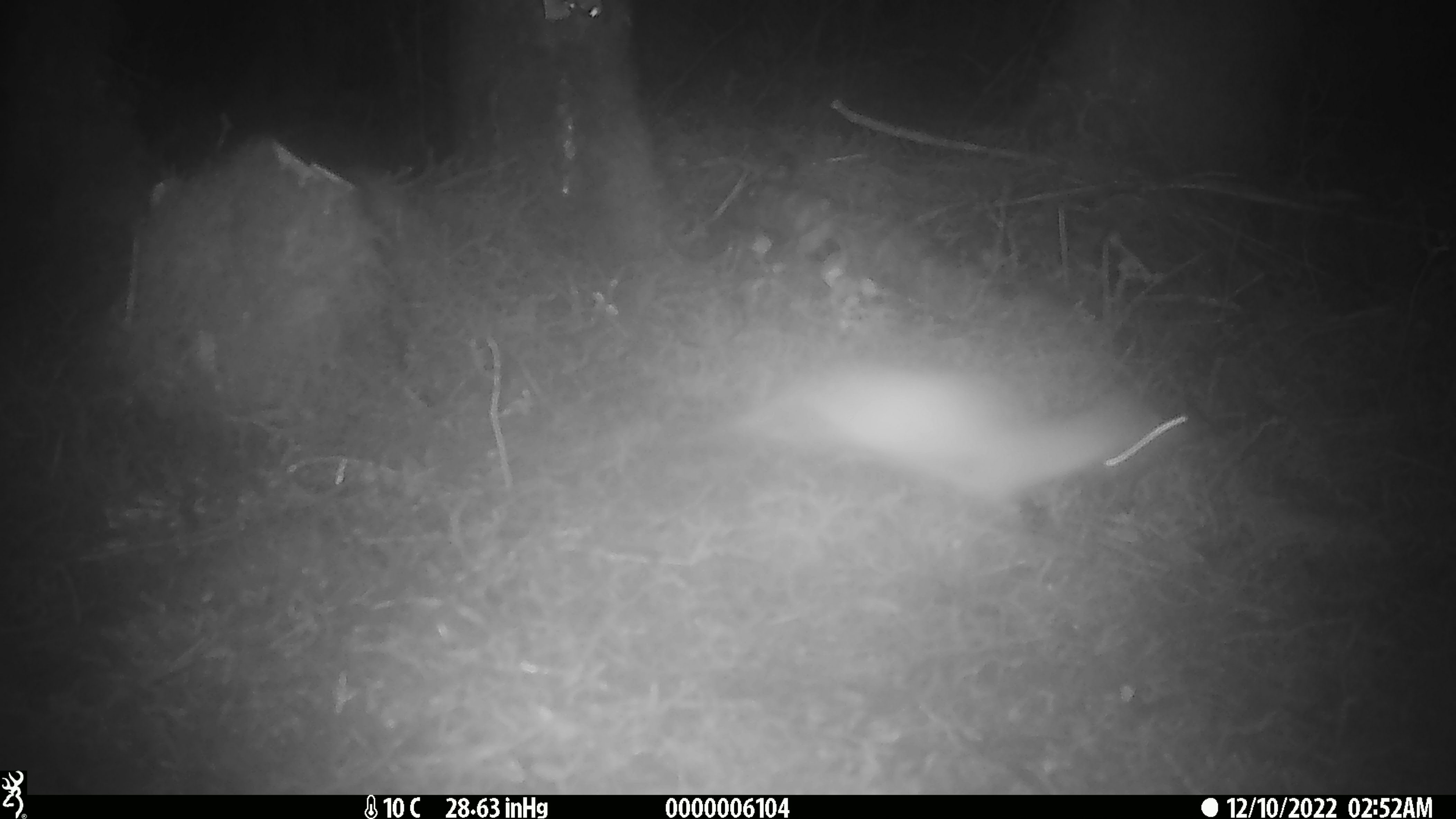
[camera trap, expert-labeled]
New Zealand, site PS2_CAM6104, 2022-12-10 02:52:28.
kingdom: Animalia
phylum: Chordata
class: Mammalia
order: Carnivora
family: Mustelidae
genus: Mustela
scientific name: Mustela erminea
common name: stoat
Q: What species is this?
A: Stoat (Mustela erminea).